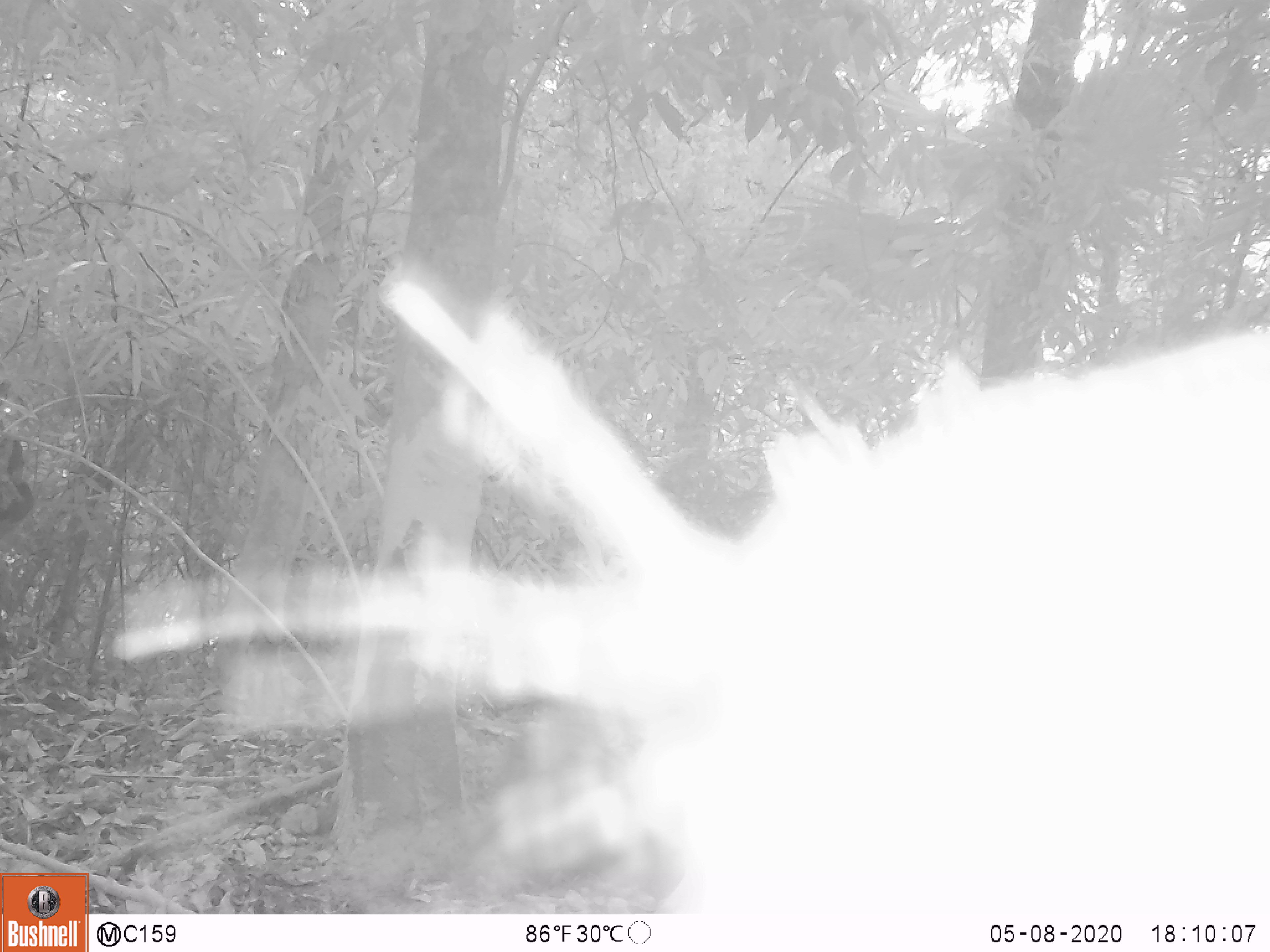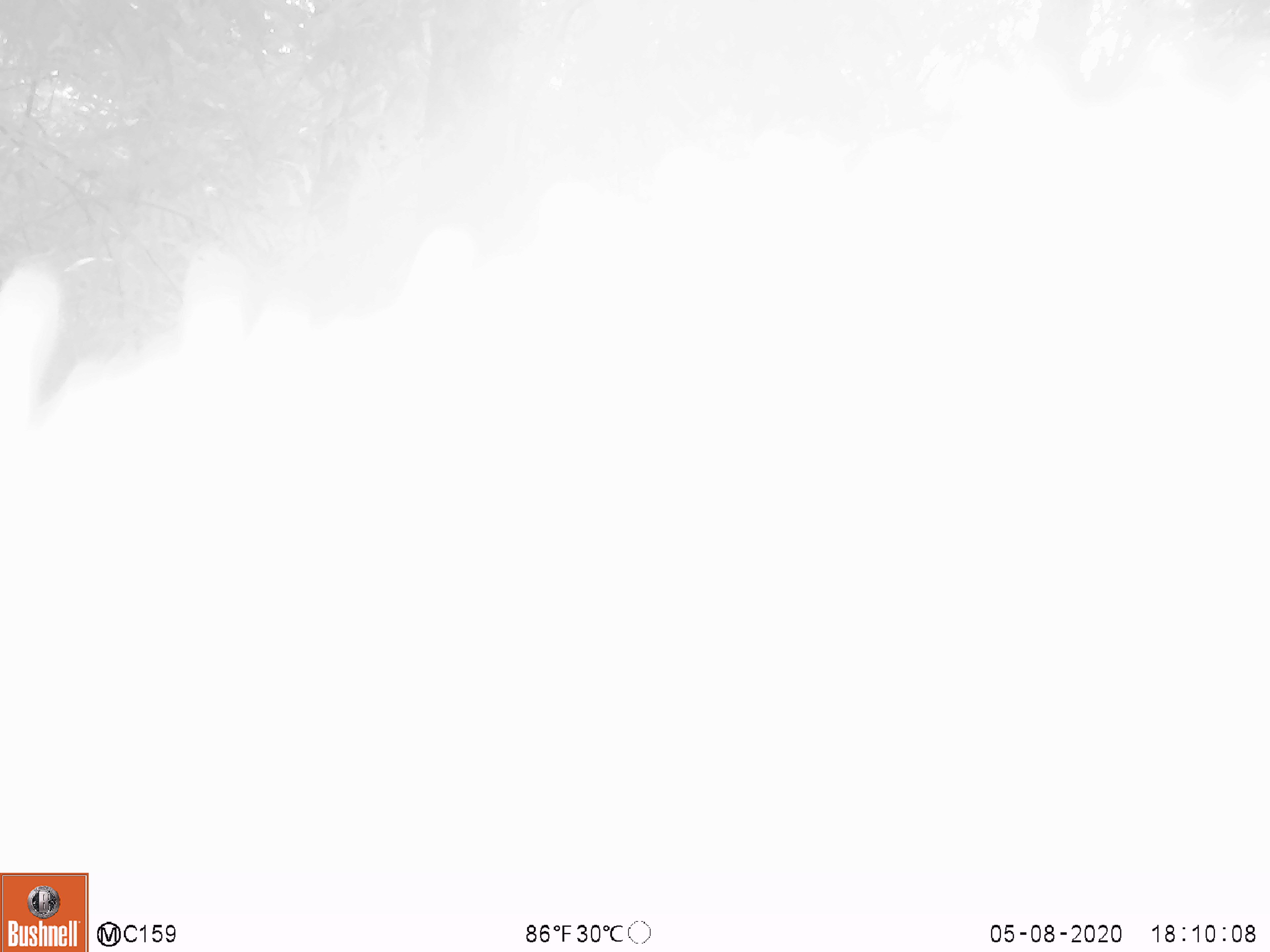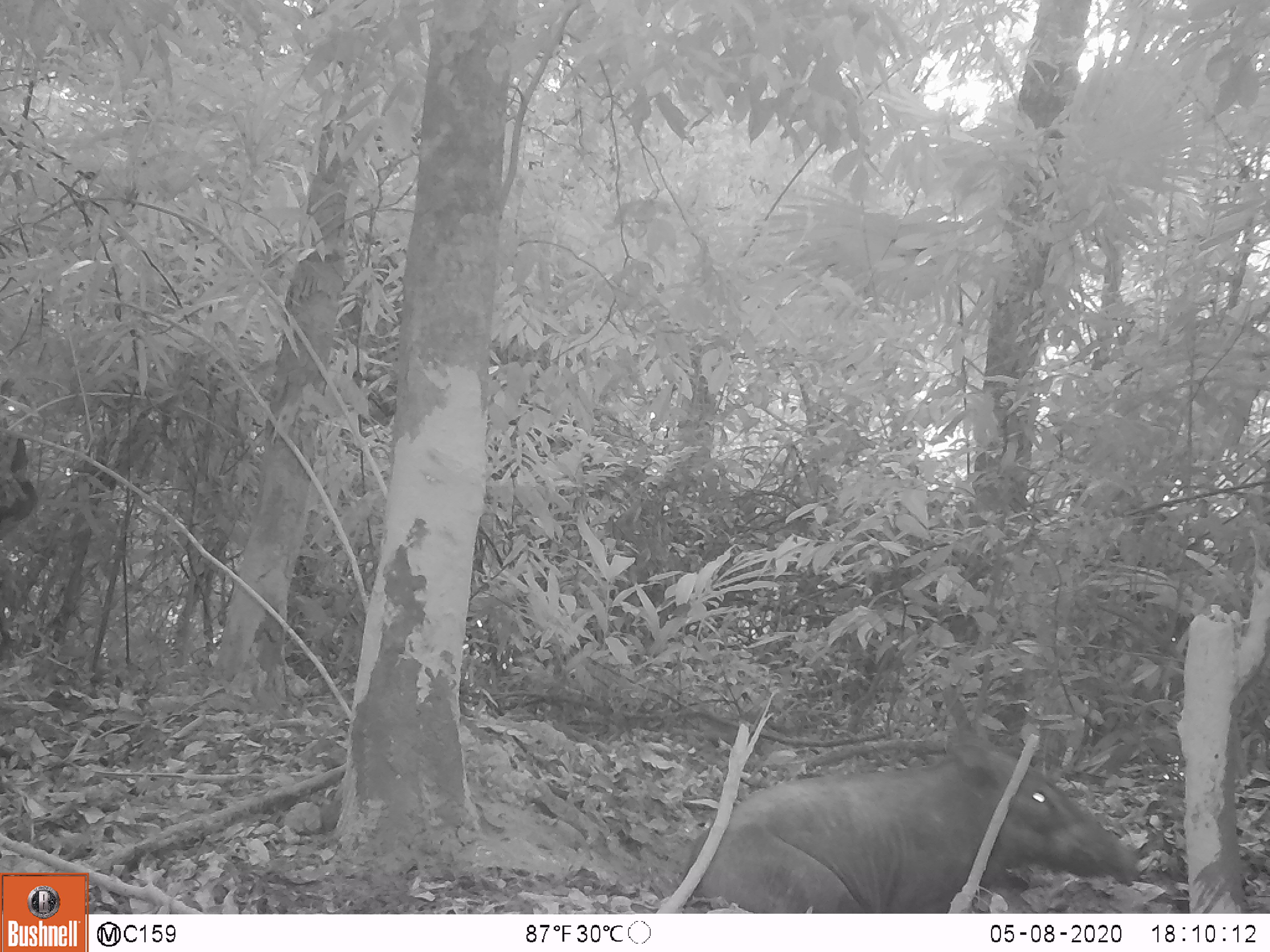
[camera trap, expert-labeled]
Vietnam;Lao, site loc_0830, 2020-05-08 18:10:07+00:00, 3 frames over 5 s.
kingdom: Animalia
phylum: Chordata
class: Mammalia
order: Artiodactyla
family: Suidae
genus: Sus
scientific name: Sus scrofa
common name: eurasian wild pig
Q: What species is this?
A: Eurasian wild pig (Sus scrofa).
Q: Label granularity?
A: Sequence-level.